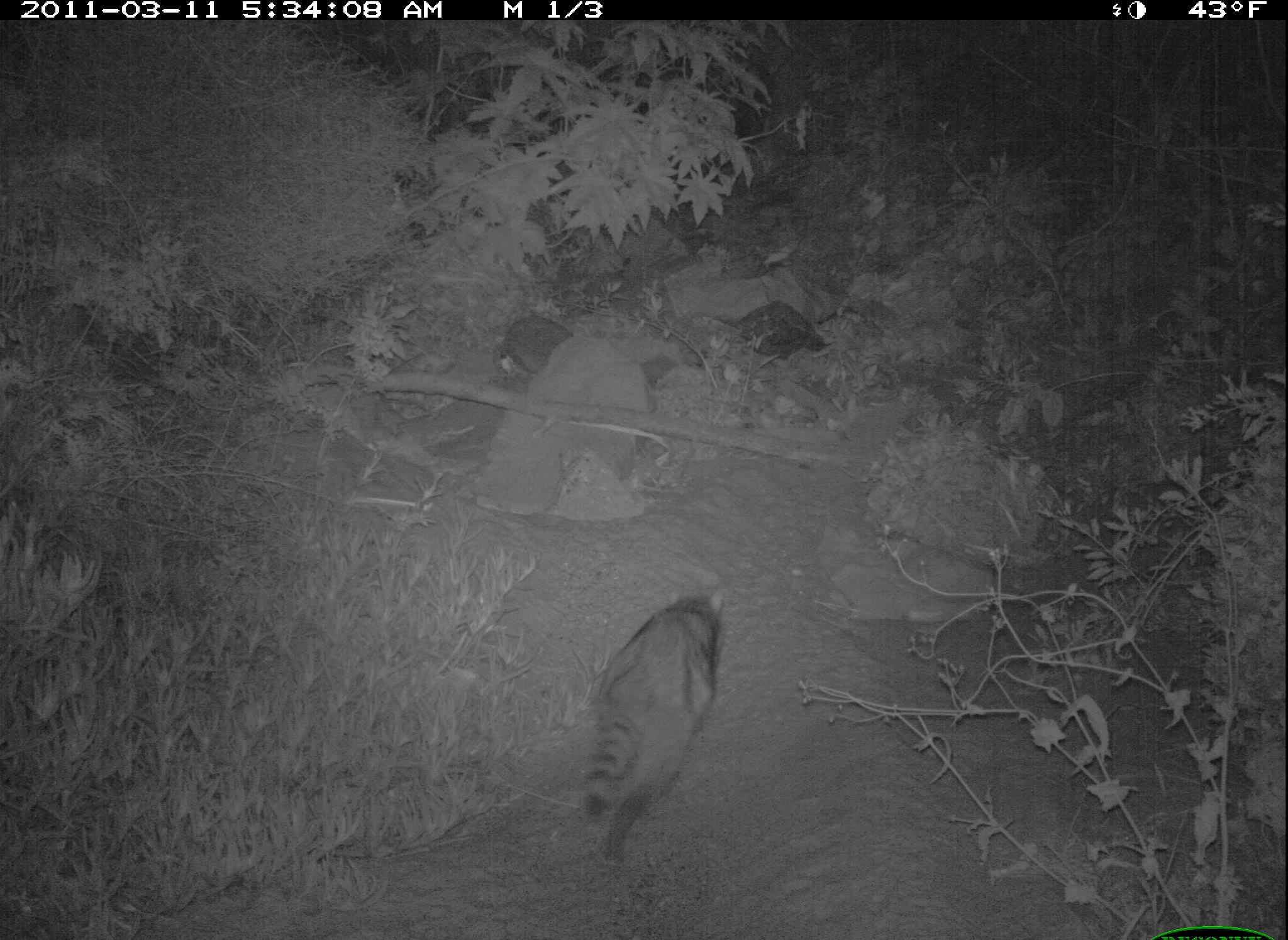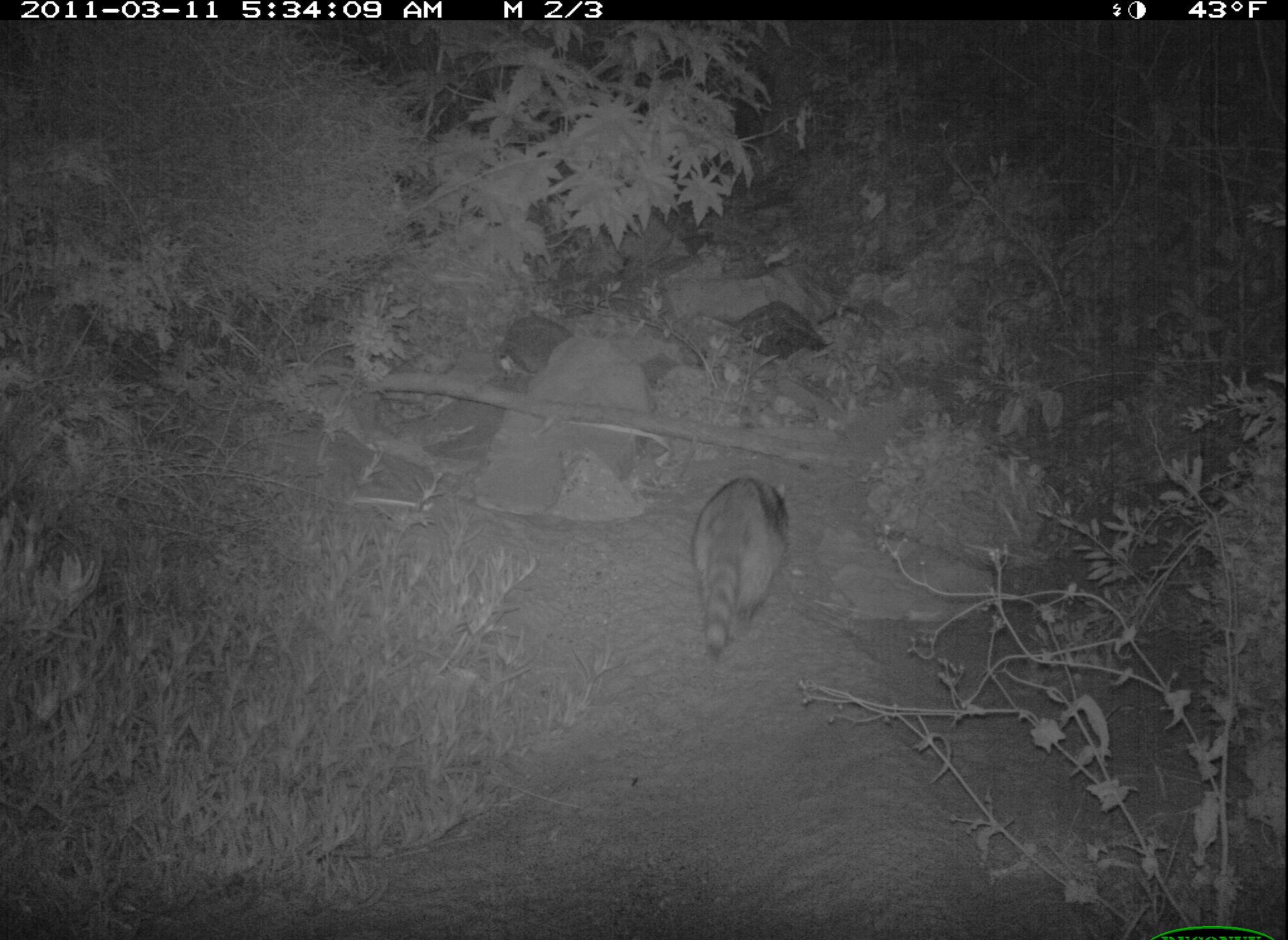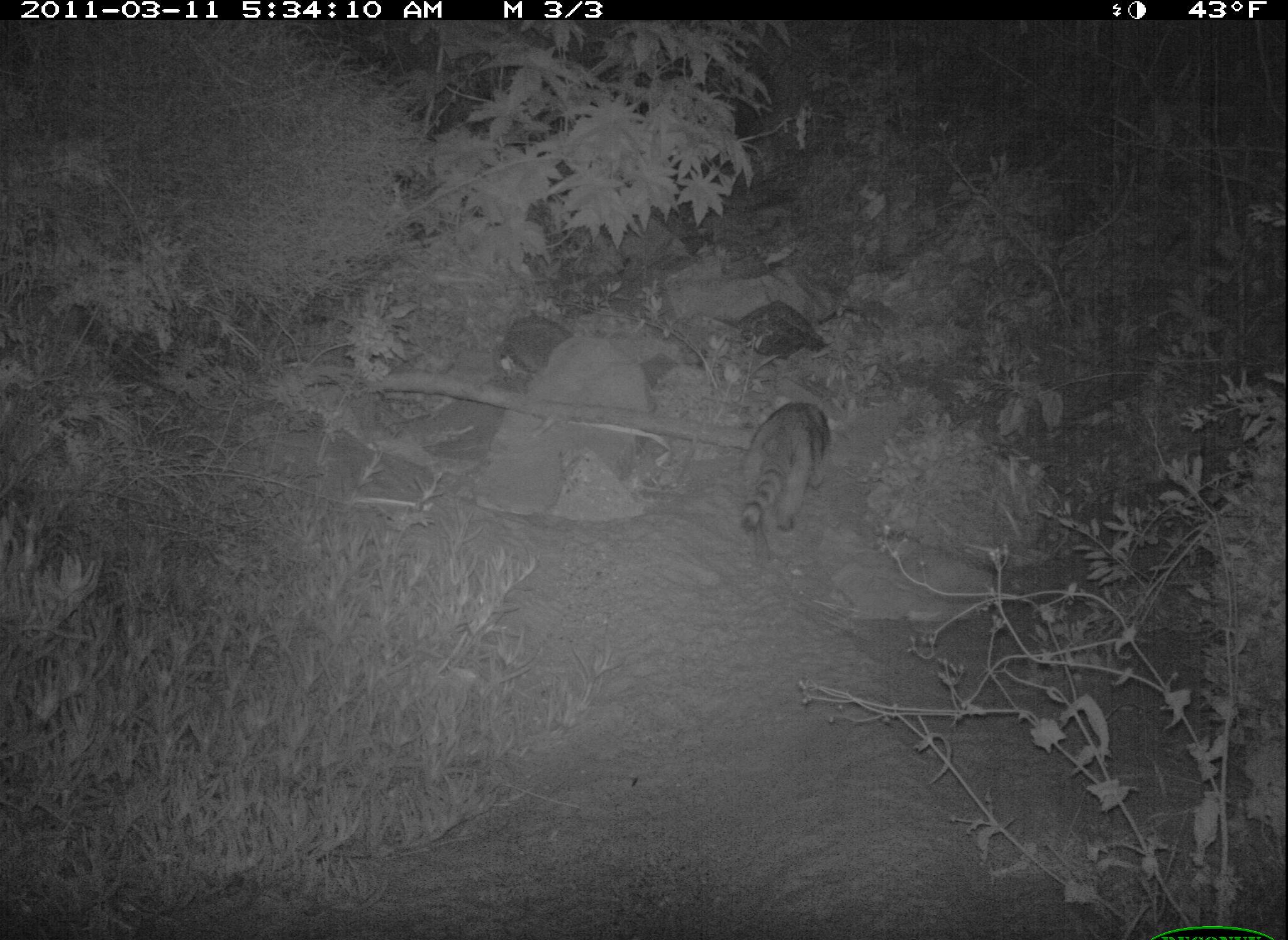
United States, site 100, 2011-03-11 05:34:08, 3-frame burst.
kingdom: Animalia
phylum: Chordata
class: Mammalia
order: Carnivora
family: Procyonidae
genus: Procyon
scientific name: Procyon lotor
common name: raccoon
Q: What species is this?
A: Raccoon (Procyon lotor).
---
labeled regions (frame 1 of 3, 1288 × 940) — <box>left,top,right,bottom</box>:
raccoon: <box>578,570,731,871</box>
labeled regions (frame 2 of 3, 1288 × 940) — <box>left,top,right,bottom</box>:
raccoon: <box>687,477,800,665</box>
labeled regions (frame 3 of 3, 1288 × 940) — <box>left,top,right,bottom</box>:
raccoon: <box>724,393,844,572</box>